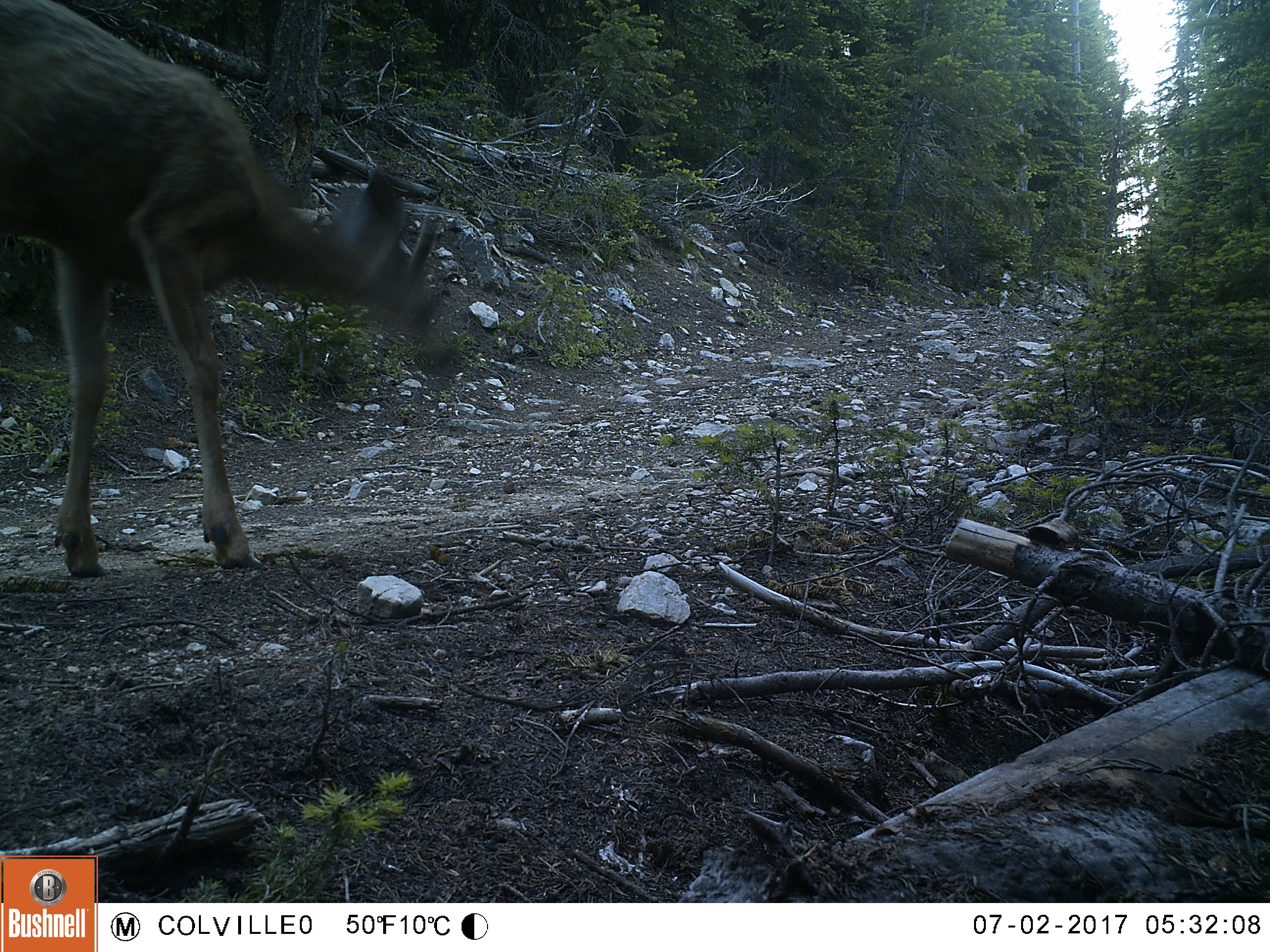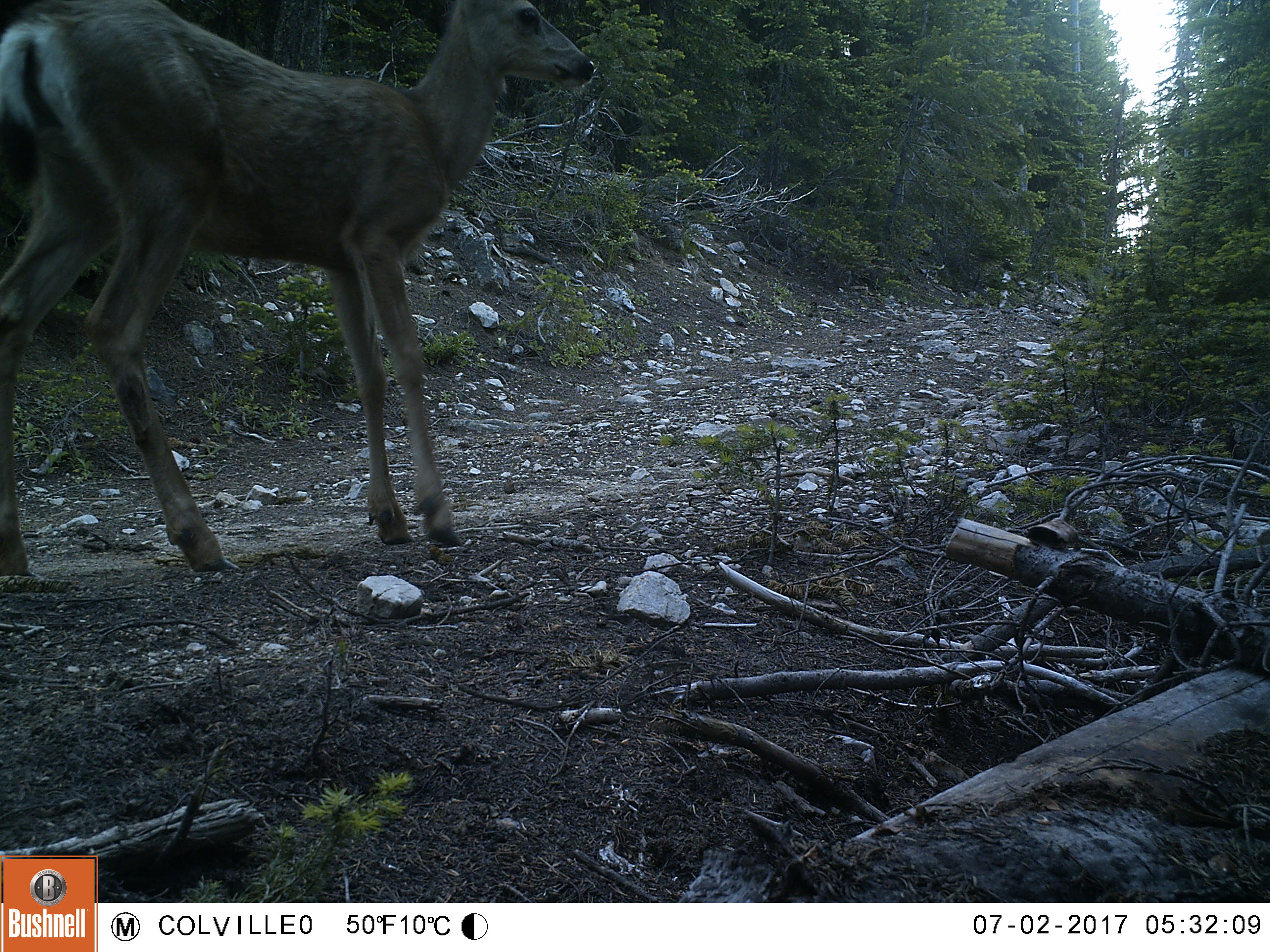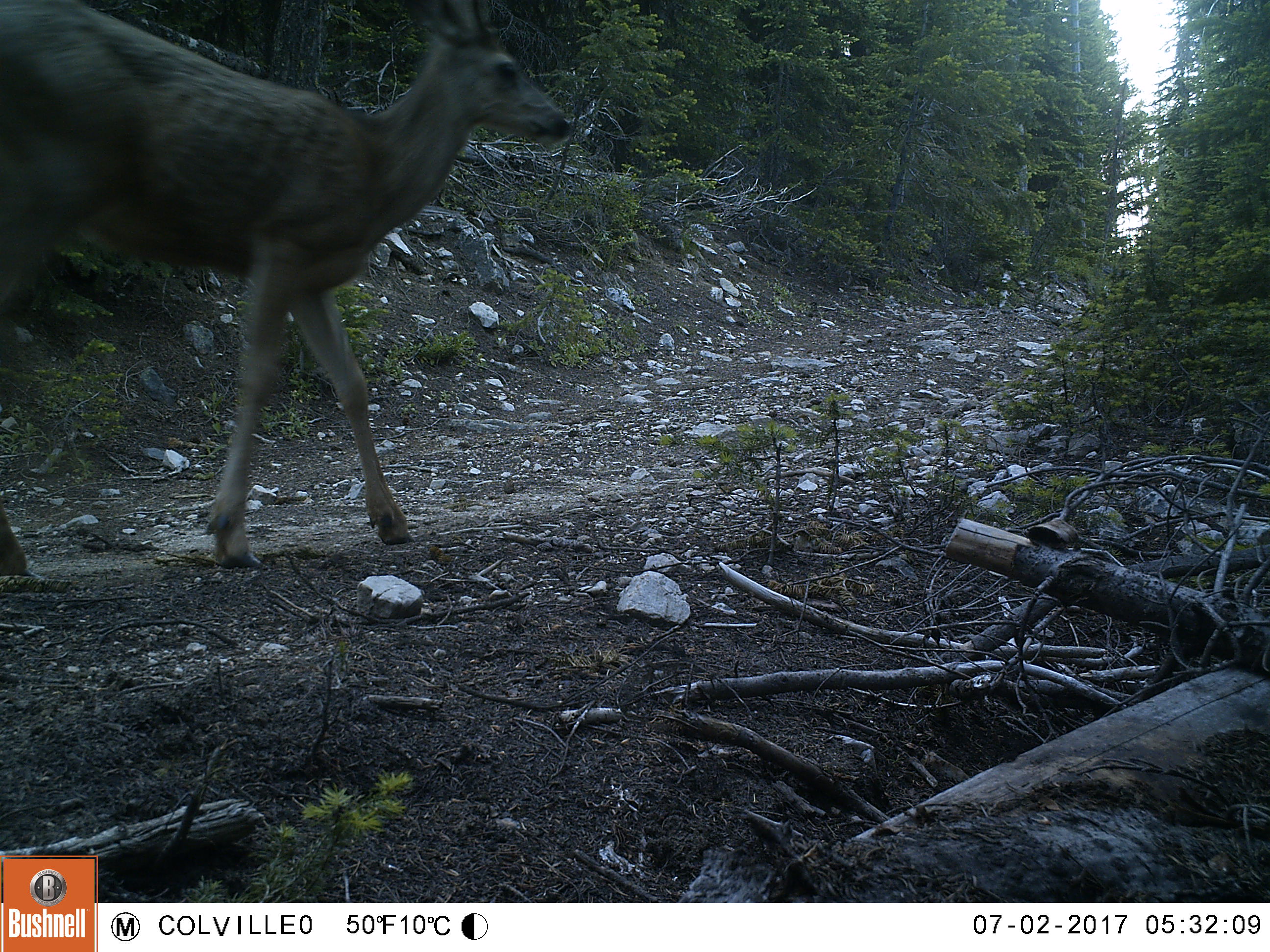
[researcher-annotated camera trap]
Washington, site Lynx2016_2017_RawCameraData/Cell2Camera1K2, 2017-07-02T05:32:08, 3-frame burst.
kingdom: Animalia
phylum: Chordata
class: Mammalia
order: Artiodactyla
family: Cervidae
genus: Odocoileus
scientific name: Odocoileus hemionus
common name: mule deer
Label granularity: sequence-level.